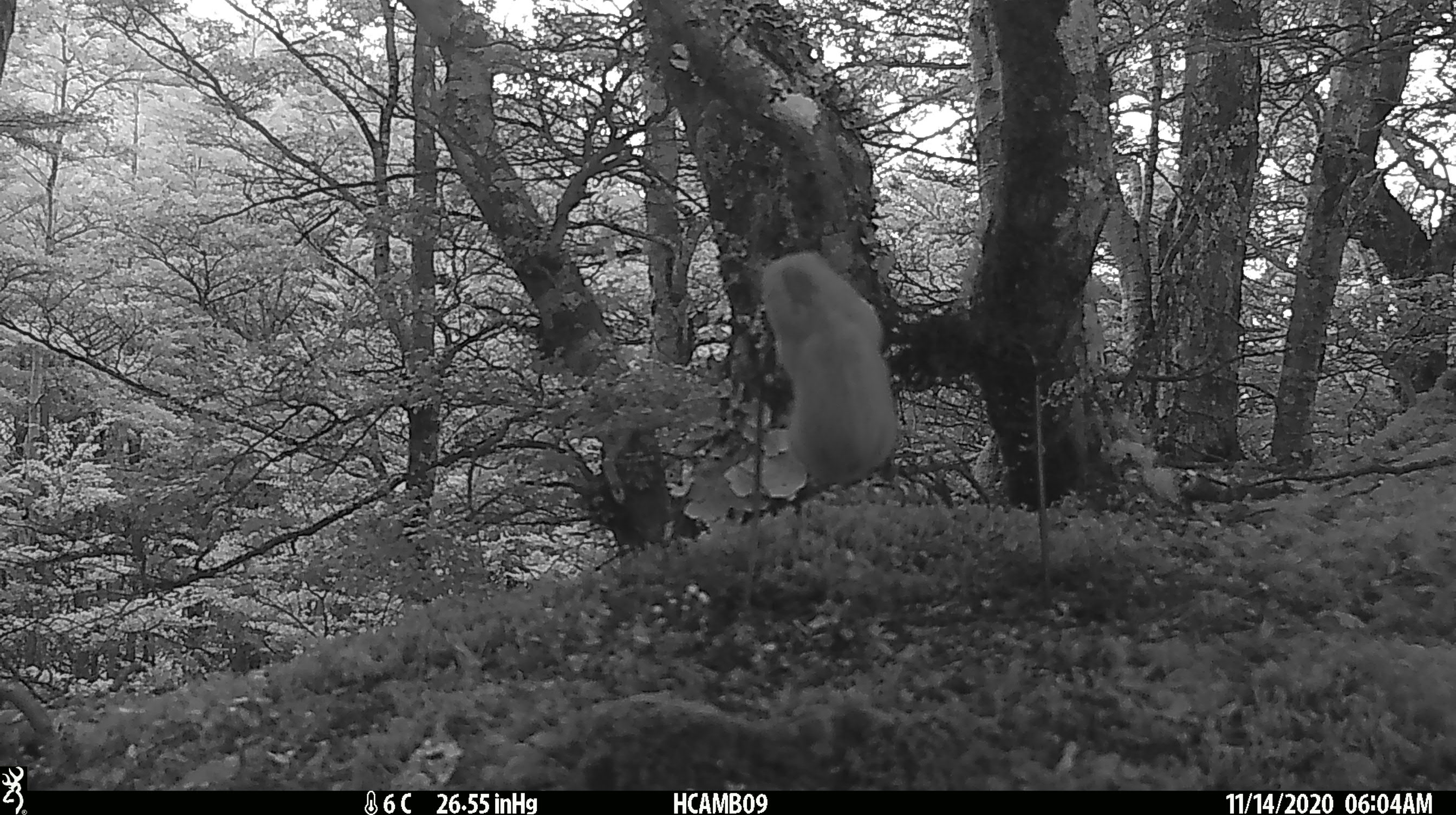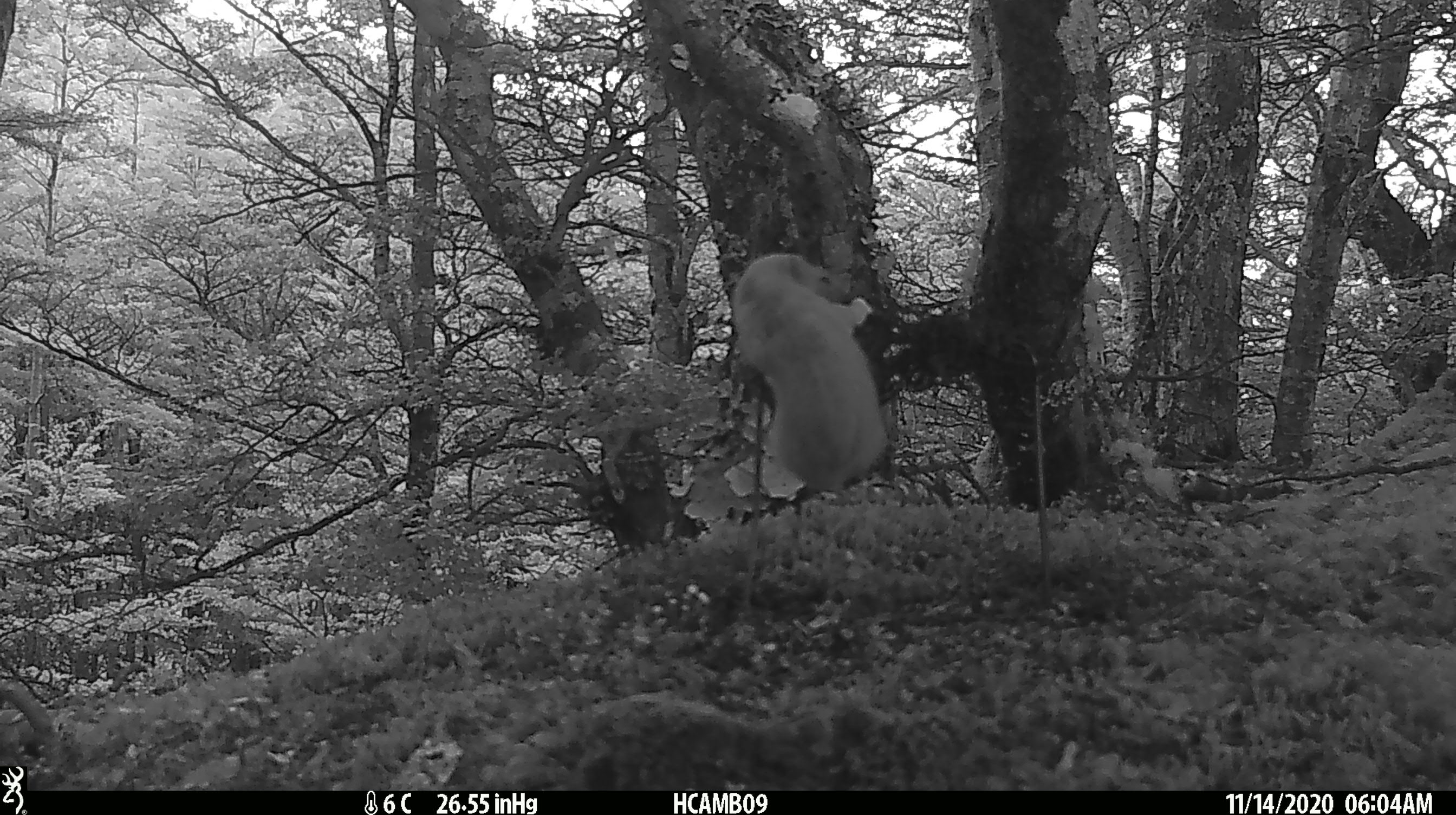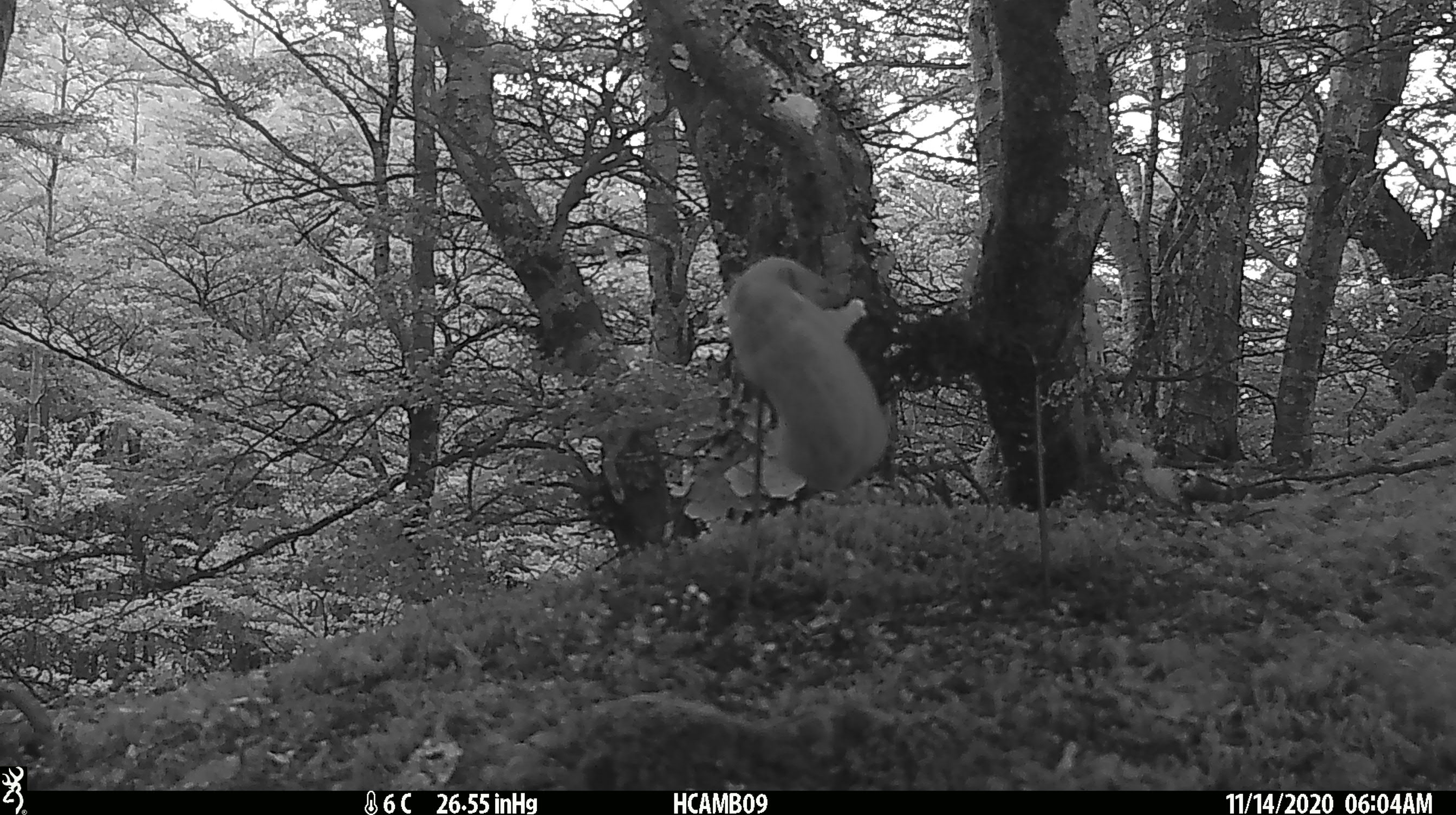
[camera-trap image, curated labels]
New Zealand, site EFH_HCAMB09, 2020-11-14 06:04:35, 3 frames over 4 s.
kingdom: Animalia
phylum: Chordata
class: Mammalia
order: Carnivora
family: Mustelidae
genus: Mustela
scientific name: Mustela nivalis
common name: least weasel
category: weasel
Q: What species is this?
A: Weasel (least weasel) (Mustela nivalis).